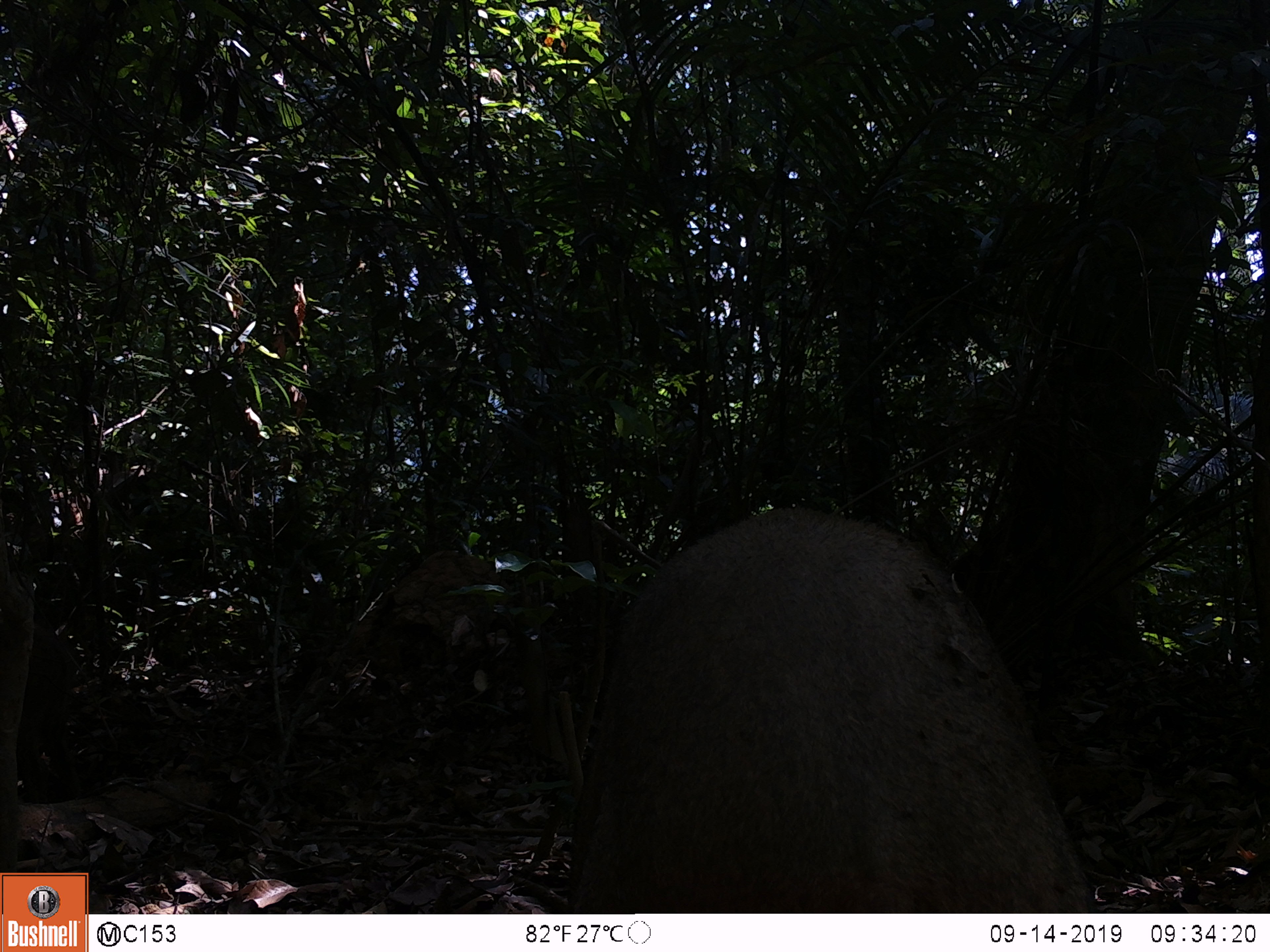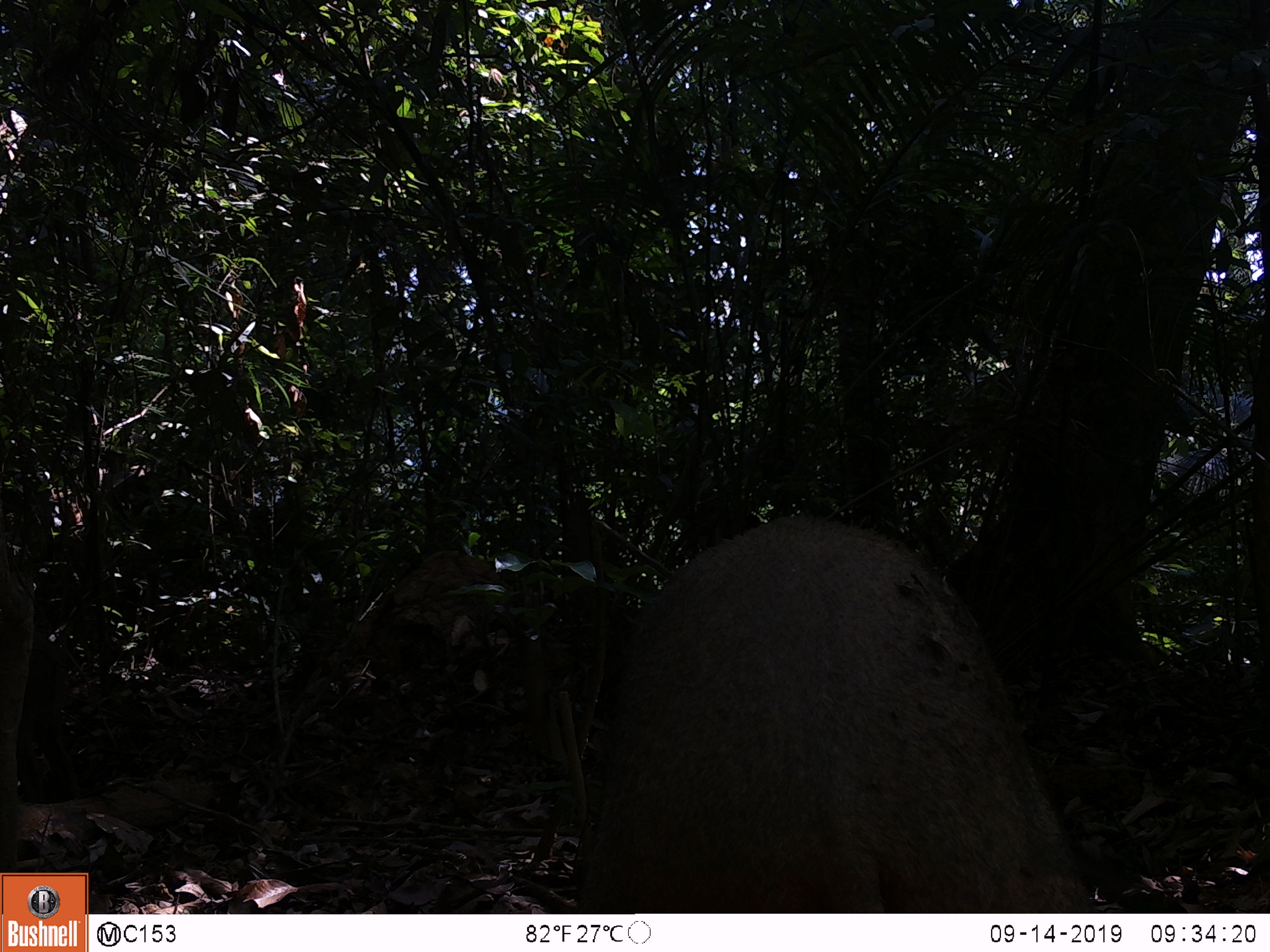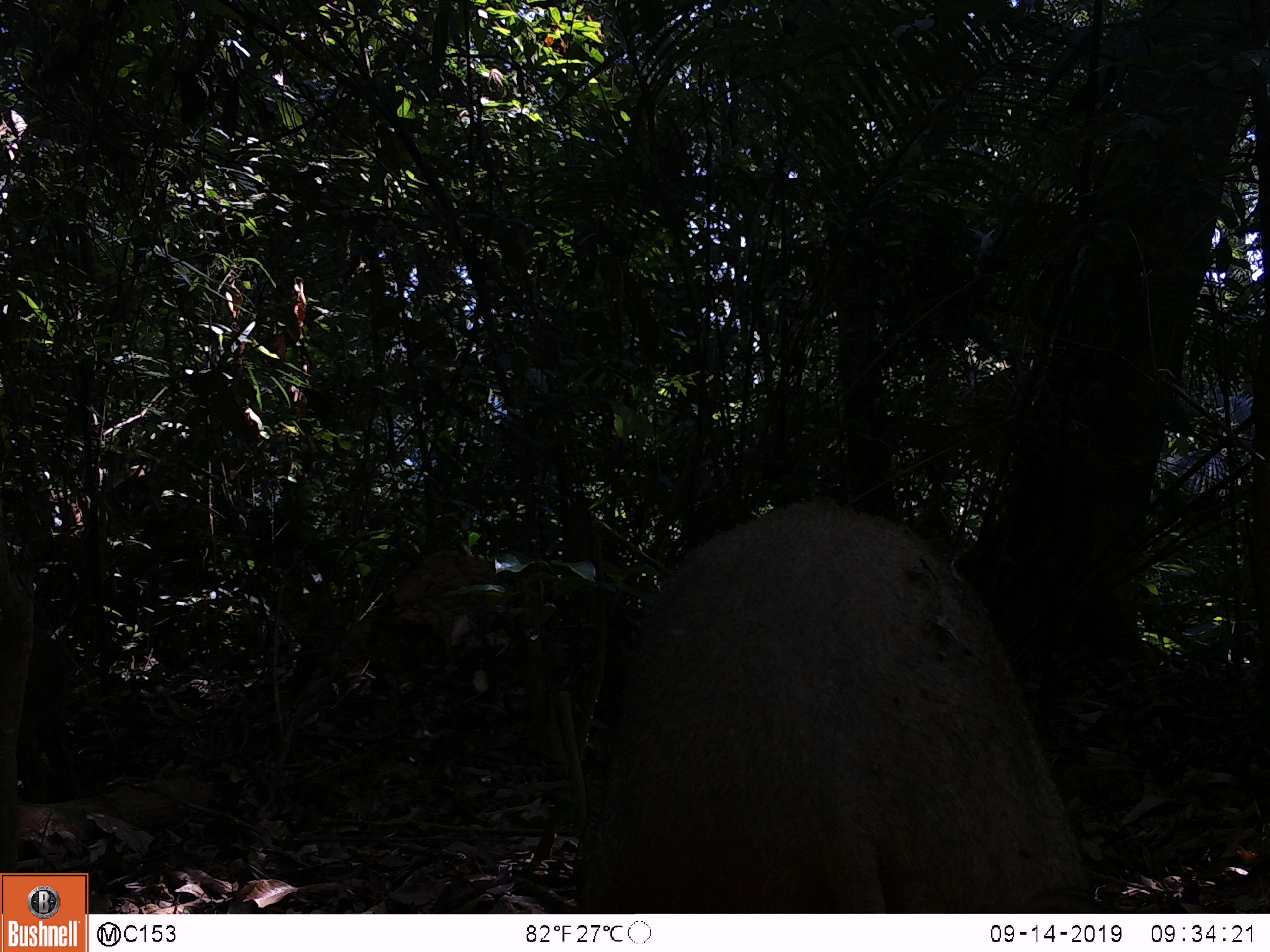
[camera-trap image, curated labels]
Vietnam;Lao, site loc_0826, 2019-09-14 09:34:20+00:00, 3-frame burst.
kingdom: Animalia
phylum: Chordata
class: Mammalia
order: Artiodactyla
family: Suidae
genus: Sus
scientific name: Sus scrofa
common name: eurasian wild pig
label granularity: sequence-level